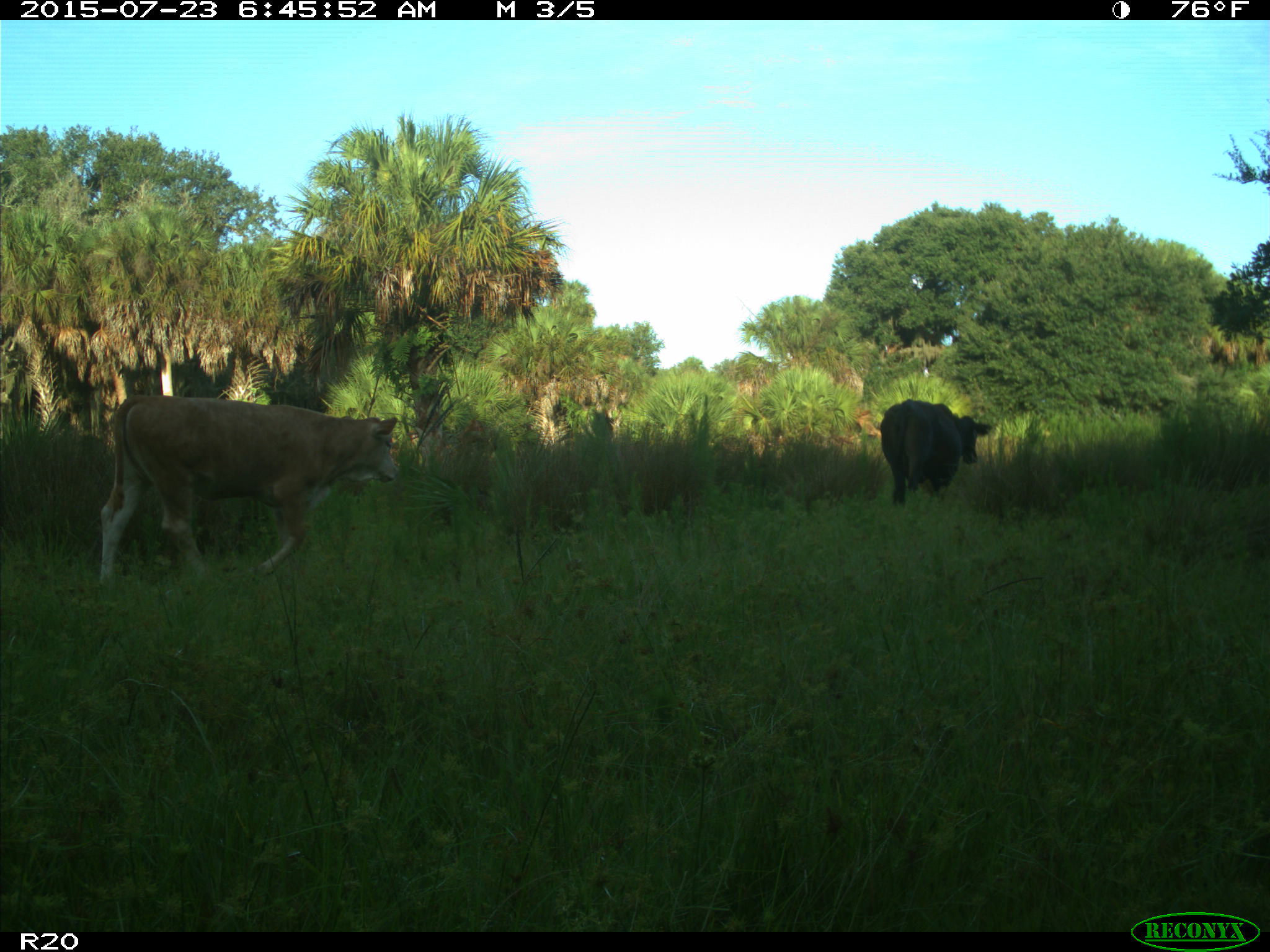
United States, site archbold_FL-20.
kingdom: Animalia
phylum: Chordata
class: Mammalia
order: Artiodactyla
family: Bovidae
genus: Bos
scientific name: Bos taurus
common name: domestic cow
Bos taurus (domestic cow).